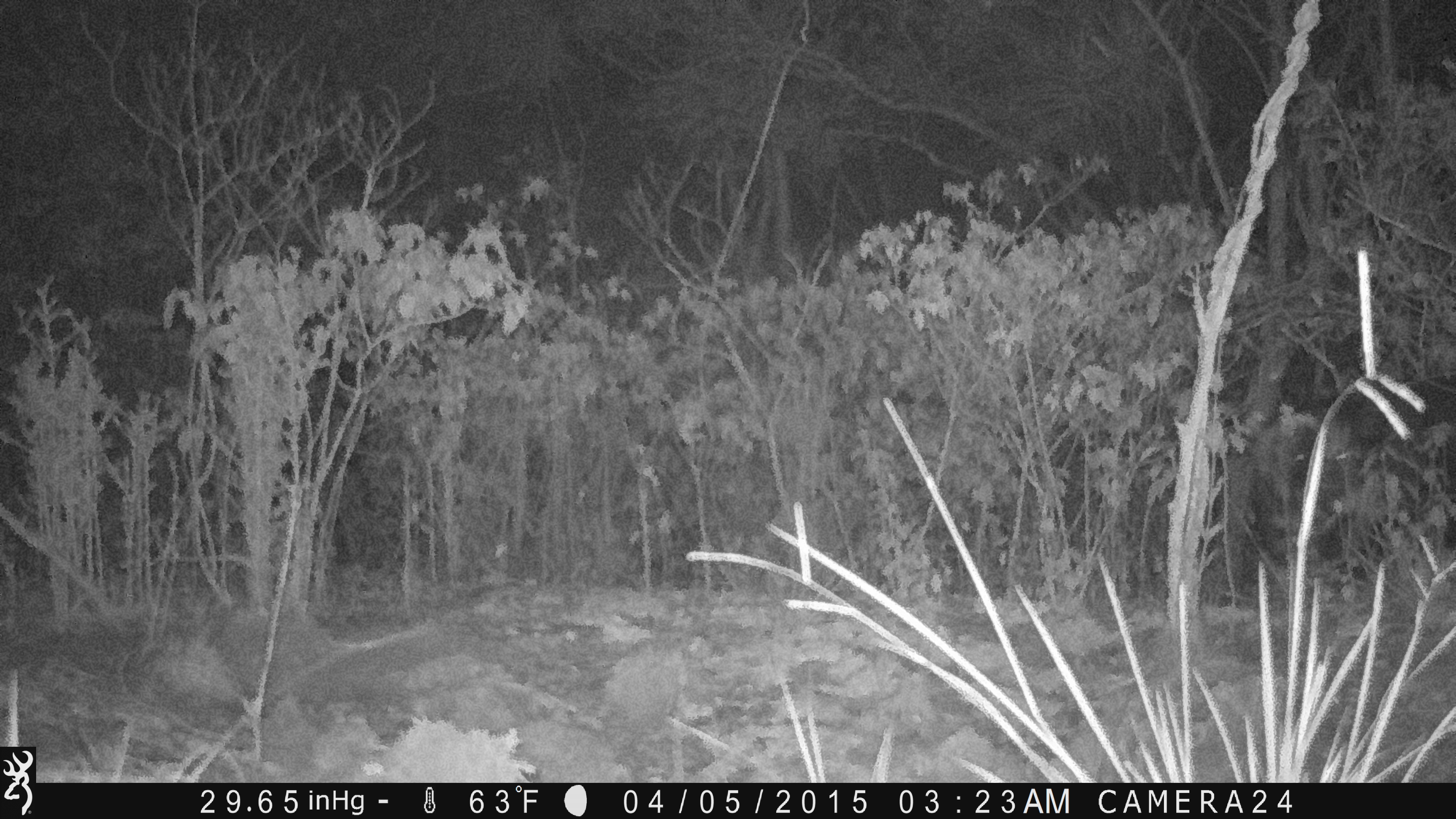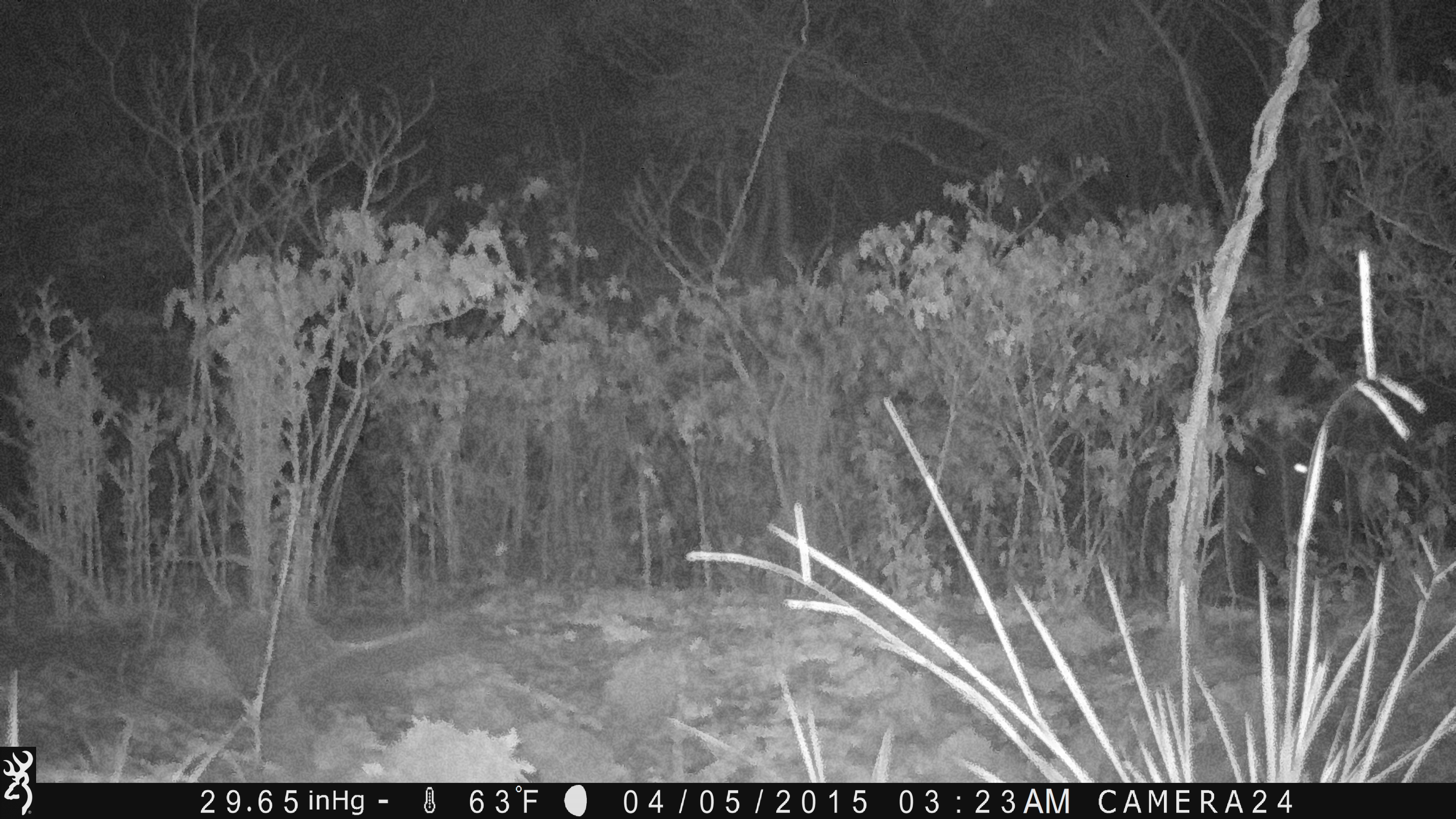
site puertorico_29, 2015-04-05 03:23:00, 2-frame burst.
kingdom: Animalia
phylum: Chordata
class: Mammalia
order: Artiodactyla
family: Suidae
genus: Sus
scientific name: Sus scrofa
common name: pig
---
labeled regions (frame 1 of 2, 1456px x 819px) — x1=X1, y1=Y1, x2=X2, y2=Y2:
pig: x1=1237, y1=369, x2=1456, y2=586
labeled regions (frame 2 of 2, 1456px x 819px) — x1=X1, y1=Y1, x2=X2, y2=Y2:
pig: x1=1222, y1=368, x2=1451, y2=612